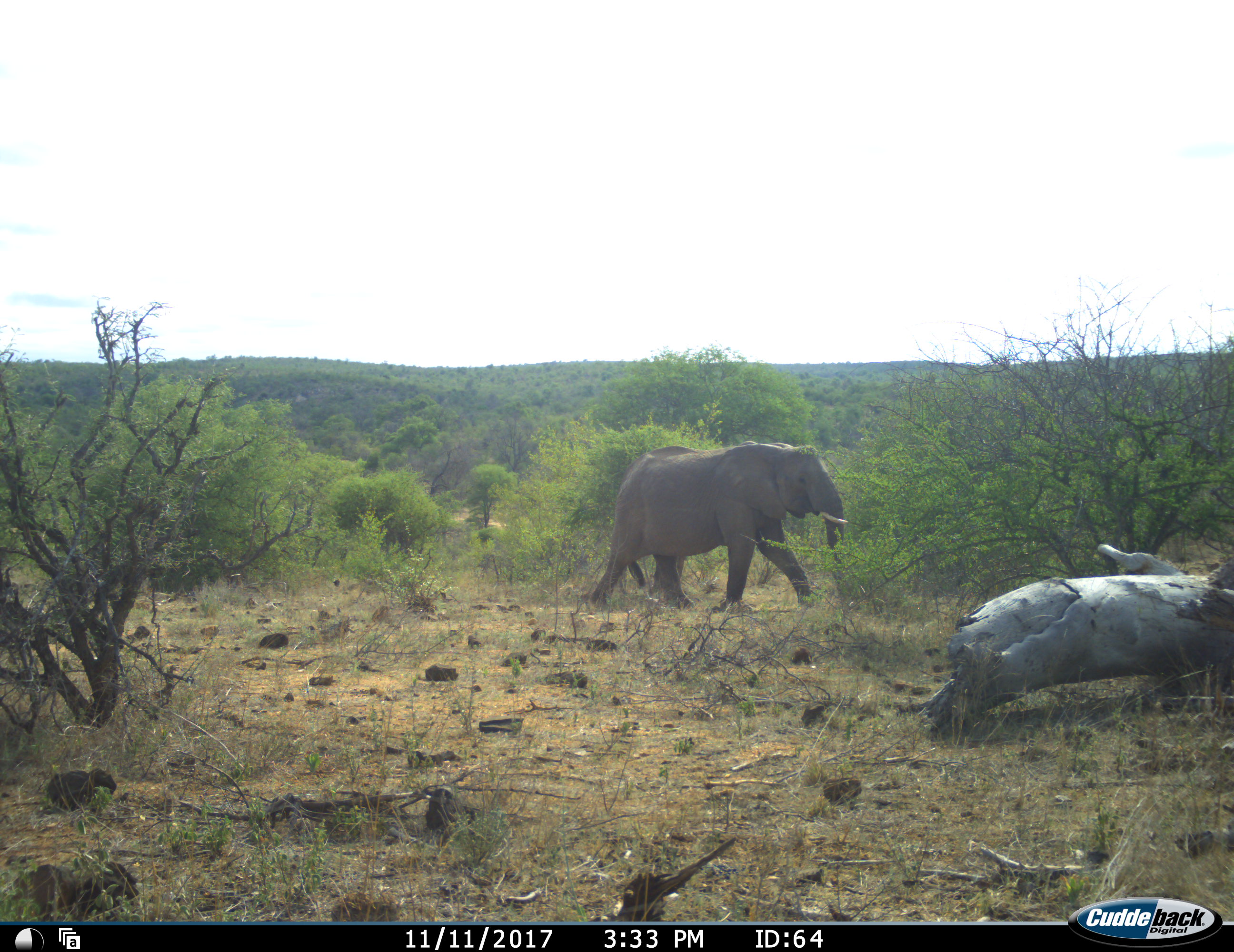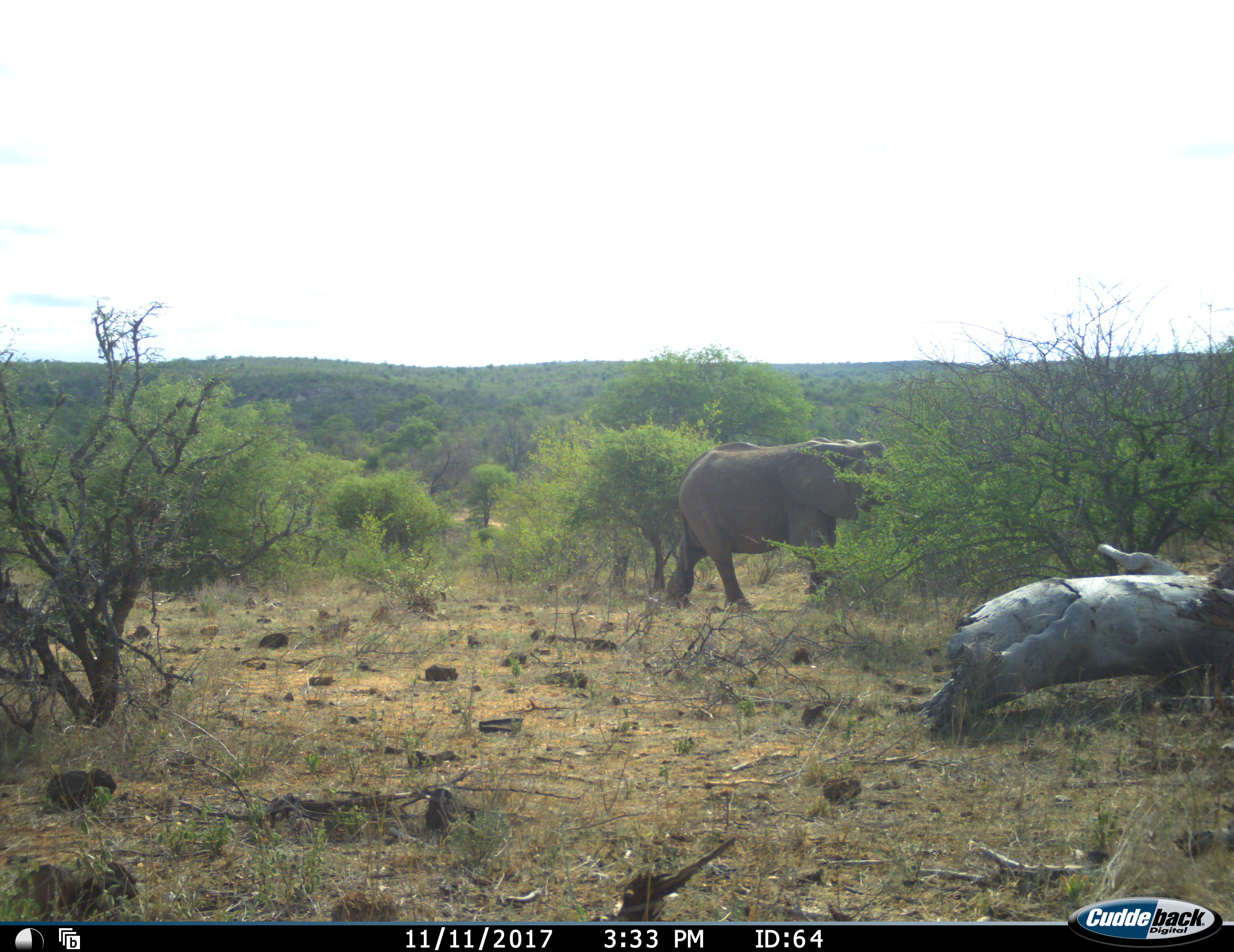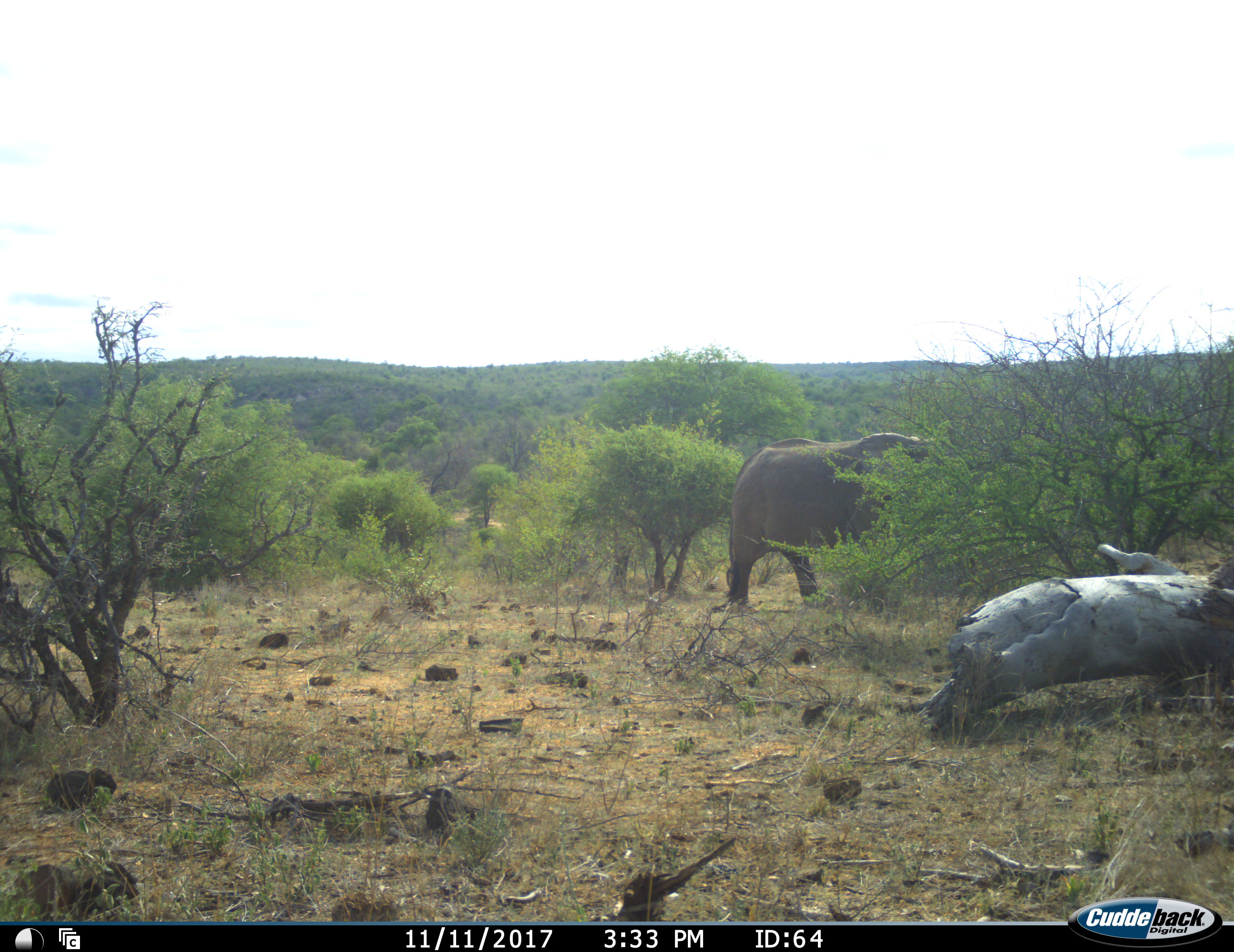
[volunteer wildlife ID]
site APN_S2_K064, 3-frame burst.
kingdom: Animalia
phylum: Chordata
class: Mammalia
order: Proboscidea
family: Elephantidae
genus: Loxodonta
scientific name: Loxodonta africana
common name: african bush elephant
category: elephant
Elephant (african bush elephant) (Loxodonta africana), count 1. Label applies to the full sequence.